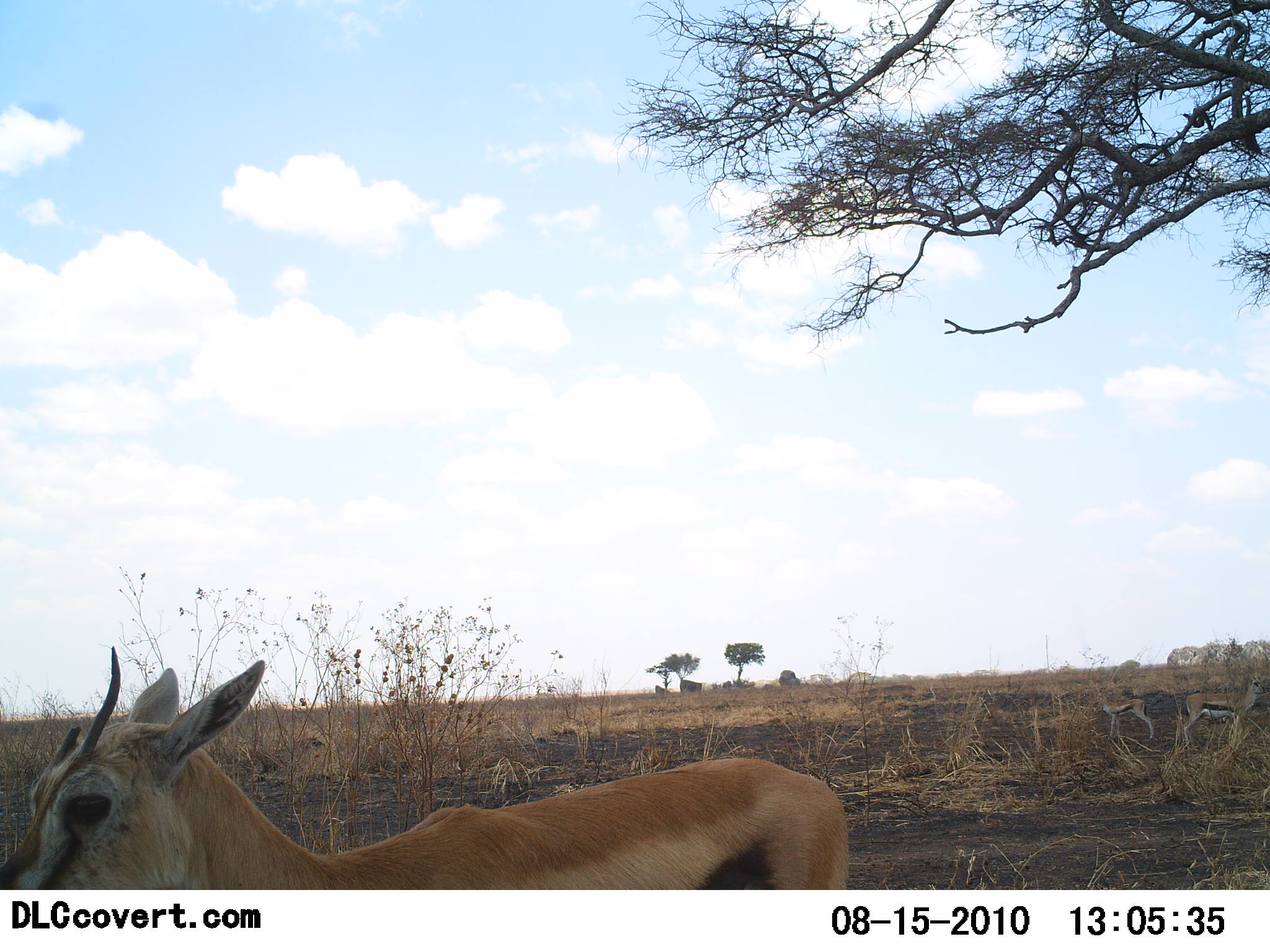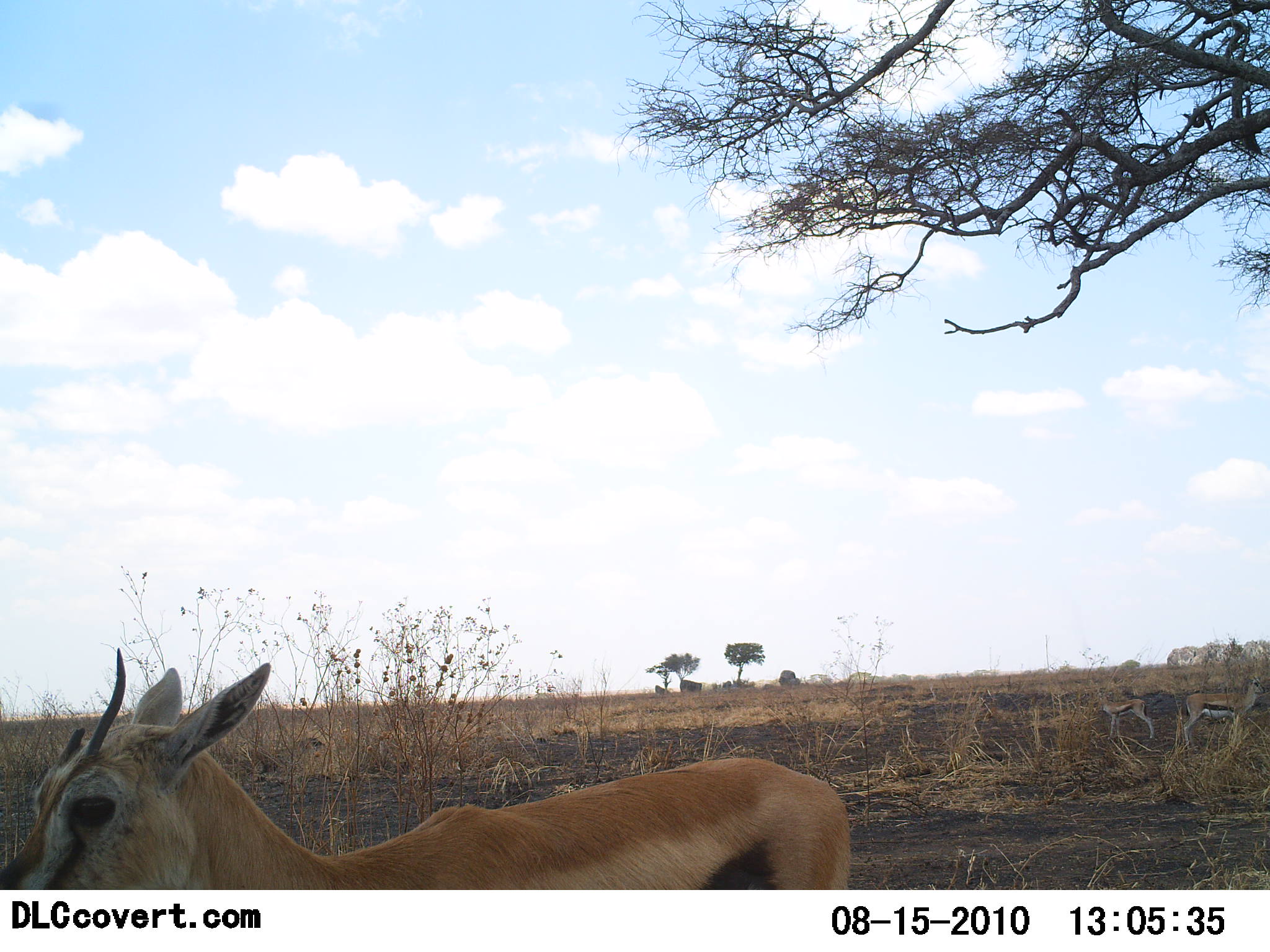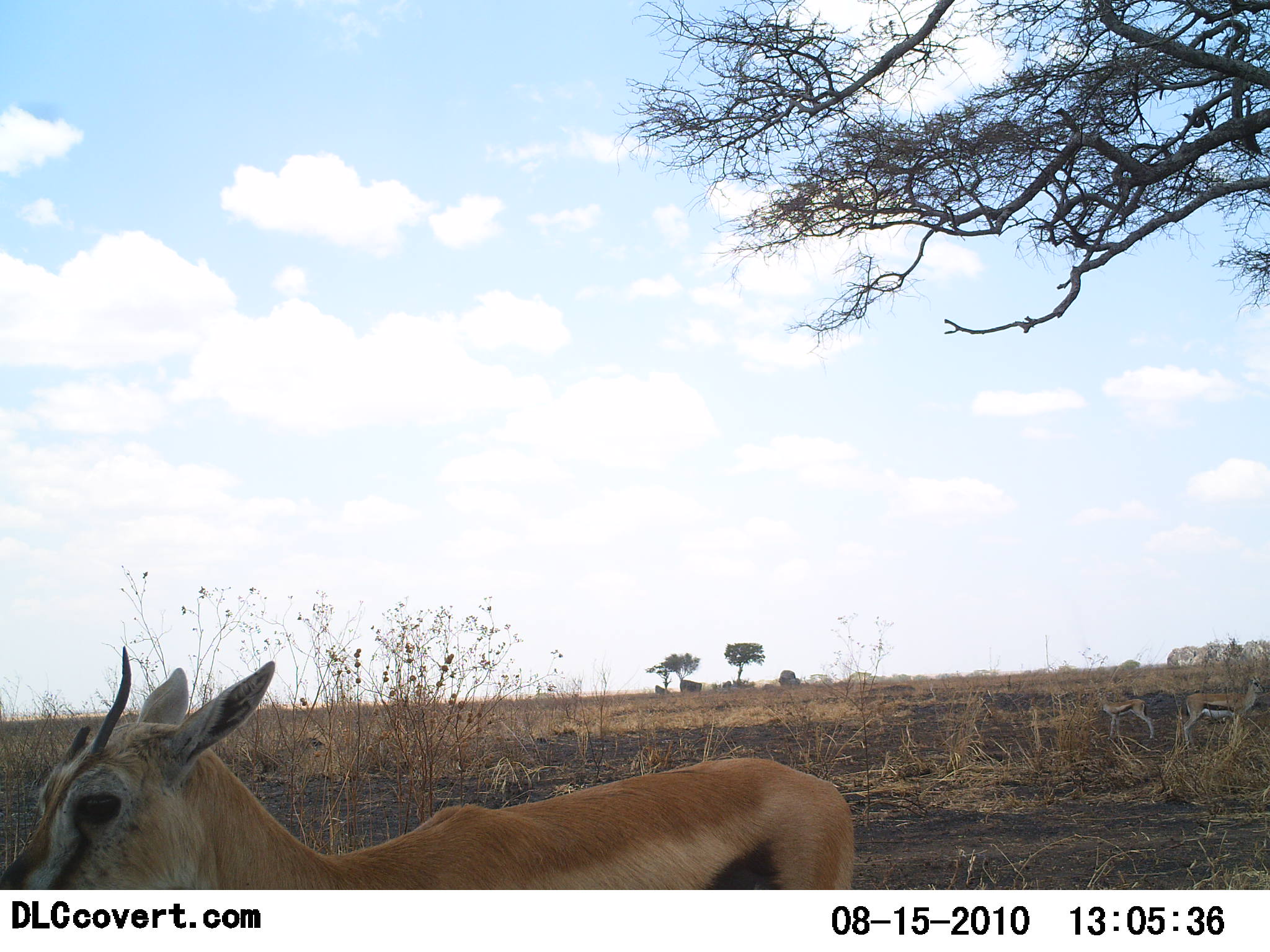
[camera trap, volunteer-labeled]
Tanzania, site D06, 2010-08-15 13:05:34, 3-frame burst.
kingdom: Animalia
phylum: Chordata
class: Mammalia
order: Artiodactyla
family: Bovidae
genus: Eudorcas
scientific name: Eudorcas thomsonii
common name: thomson's gazelle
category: gazellethomsons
Gazellethomsons (thomson's gazelle) (Eudorcas thomsonii), count 1. Behavior (volunteer vote fractions): standing 92%, resting 0%, moving 8%, interacting 0%. Young present (vote fraction): 8%. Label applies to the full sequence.